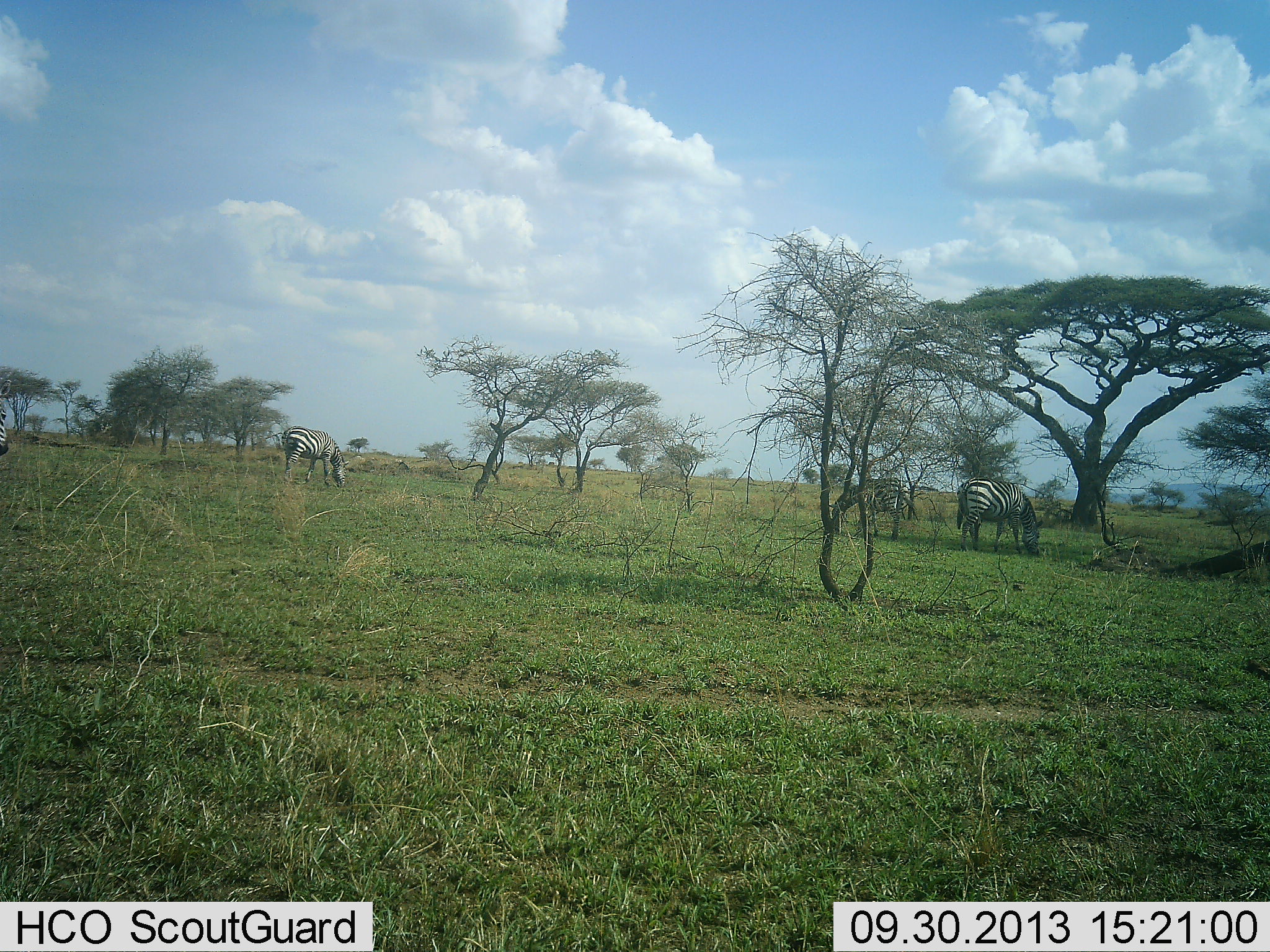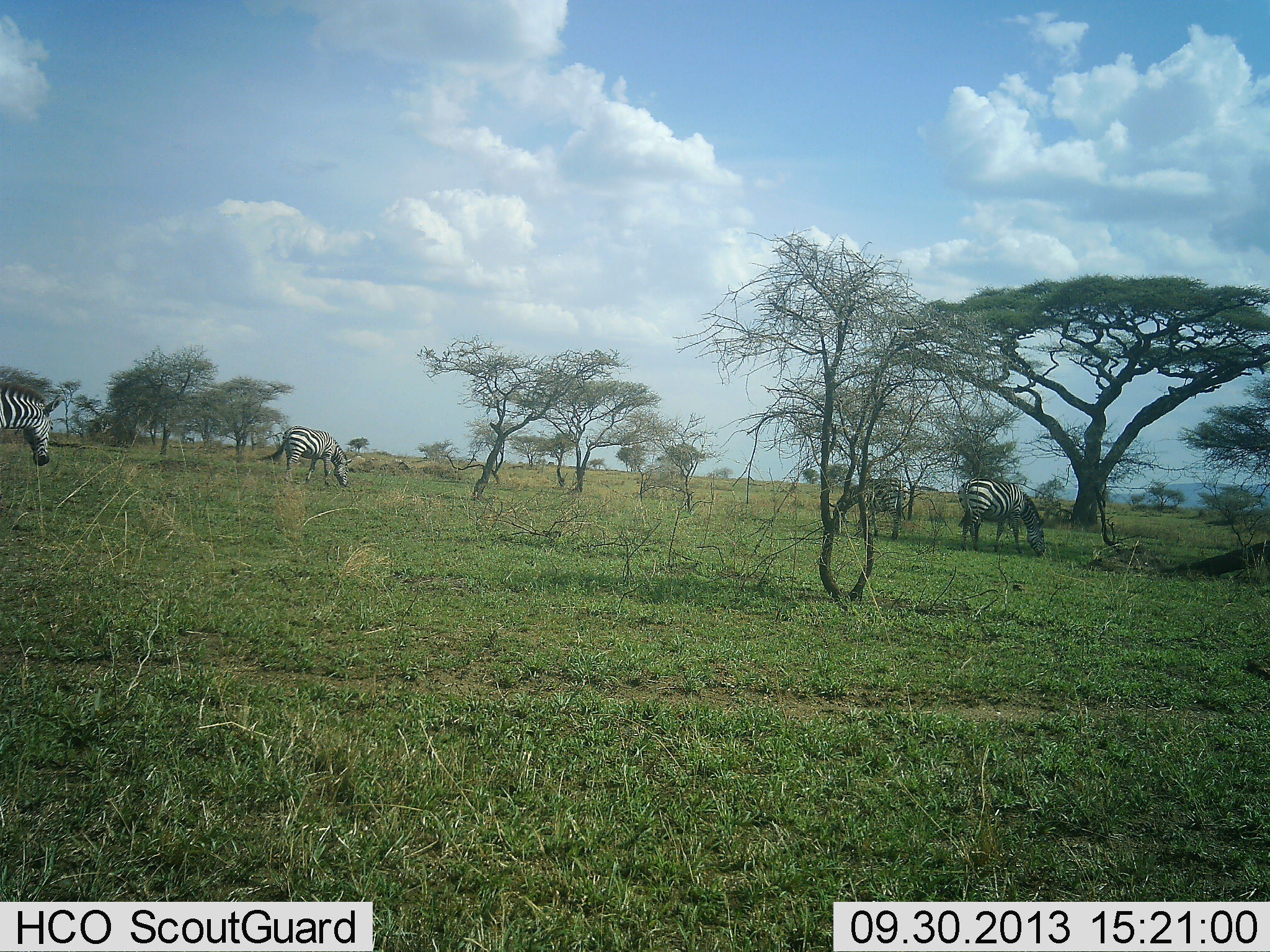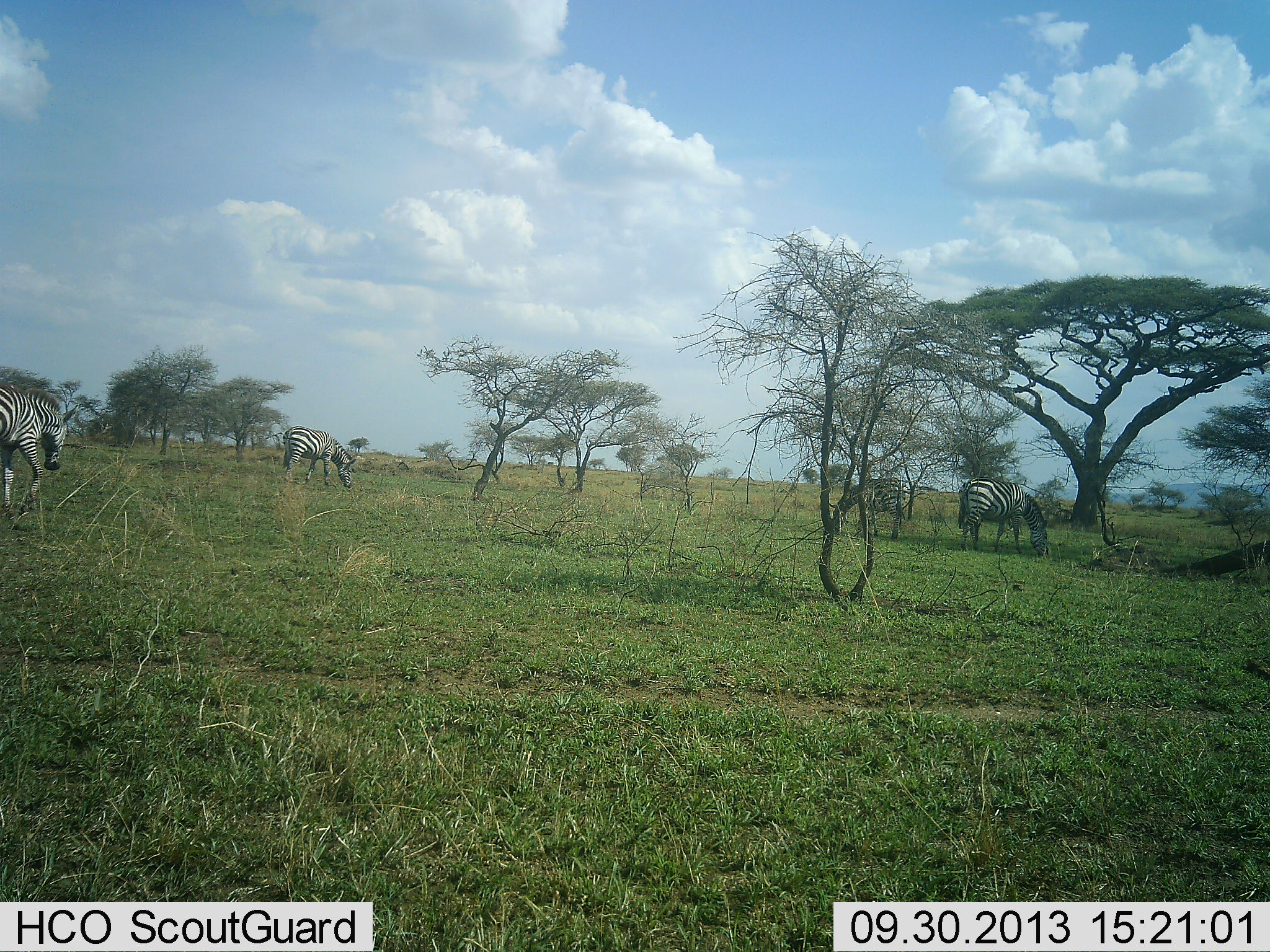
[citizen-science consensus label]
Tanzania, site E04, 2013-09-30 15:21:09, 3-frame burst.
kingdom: Animalia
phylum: Chordata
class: Mammalia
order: Perissodactyla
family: Equidae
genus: Equus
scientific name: Equus quagga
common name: plains zebra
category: zebra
Zebra (plains zebra) (Equus quagga), count 4. Behavior (volunteer vote fractions): standing 30%, resting 0%, moving 40%, interacting 0%. Young present (vote fraction): 0%. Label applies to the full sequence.